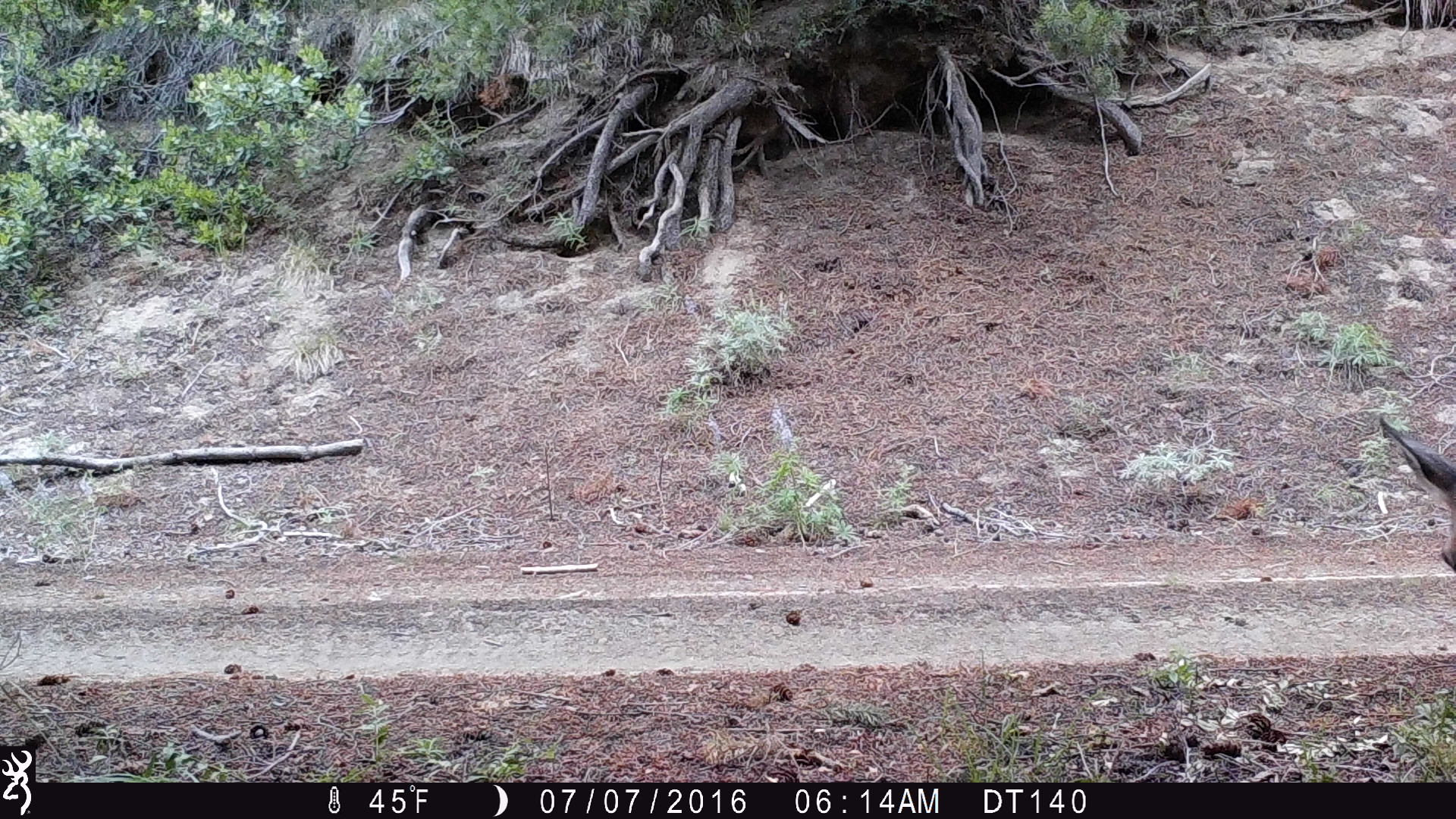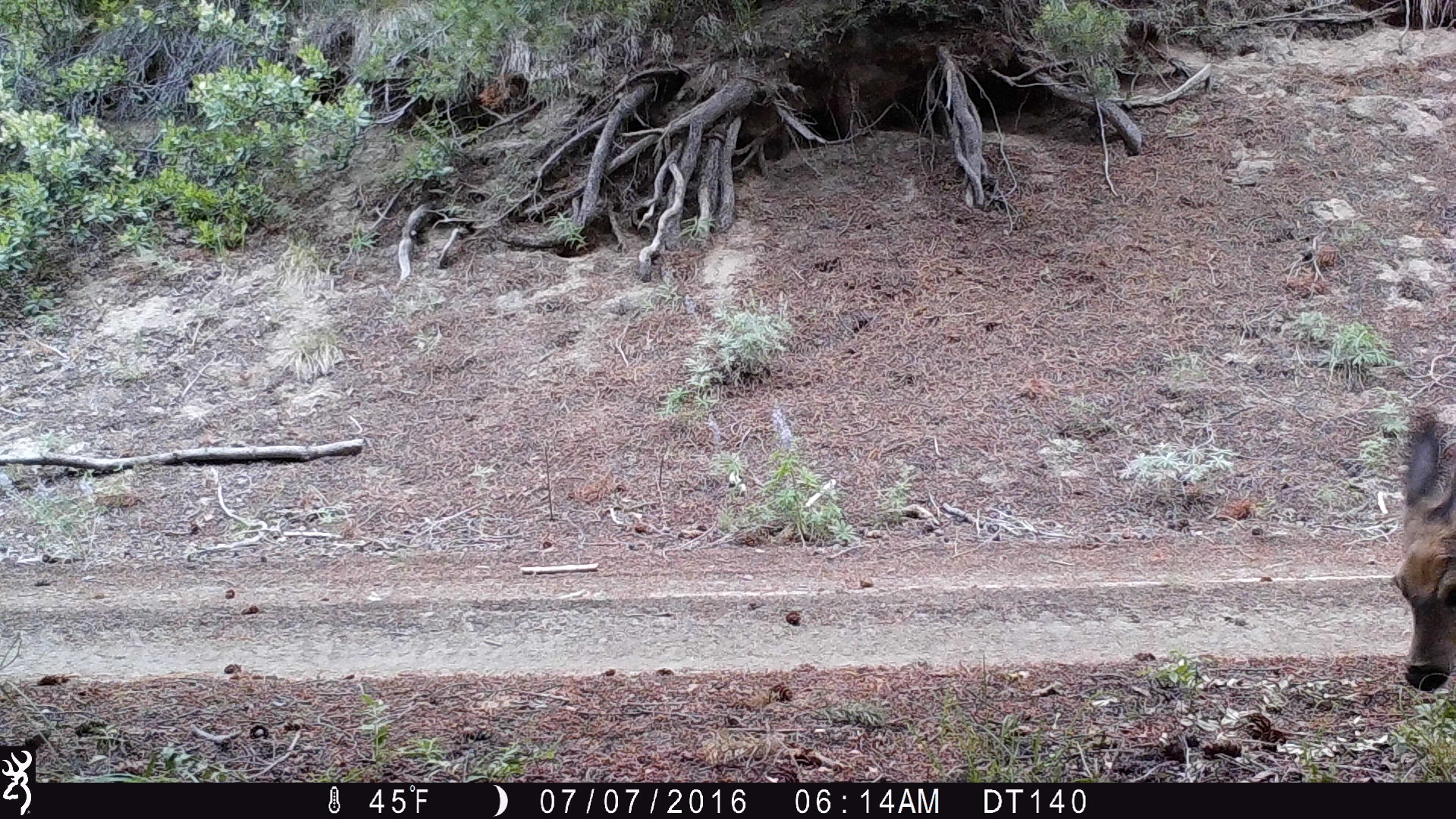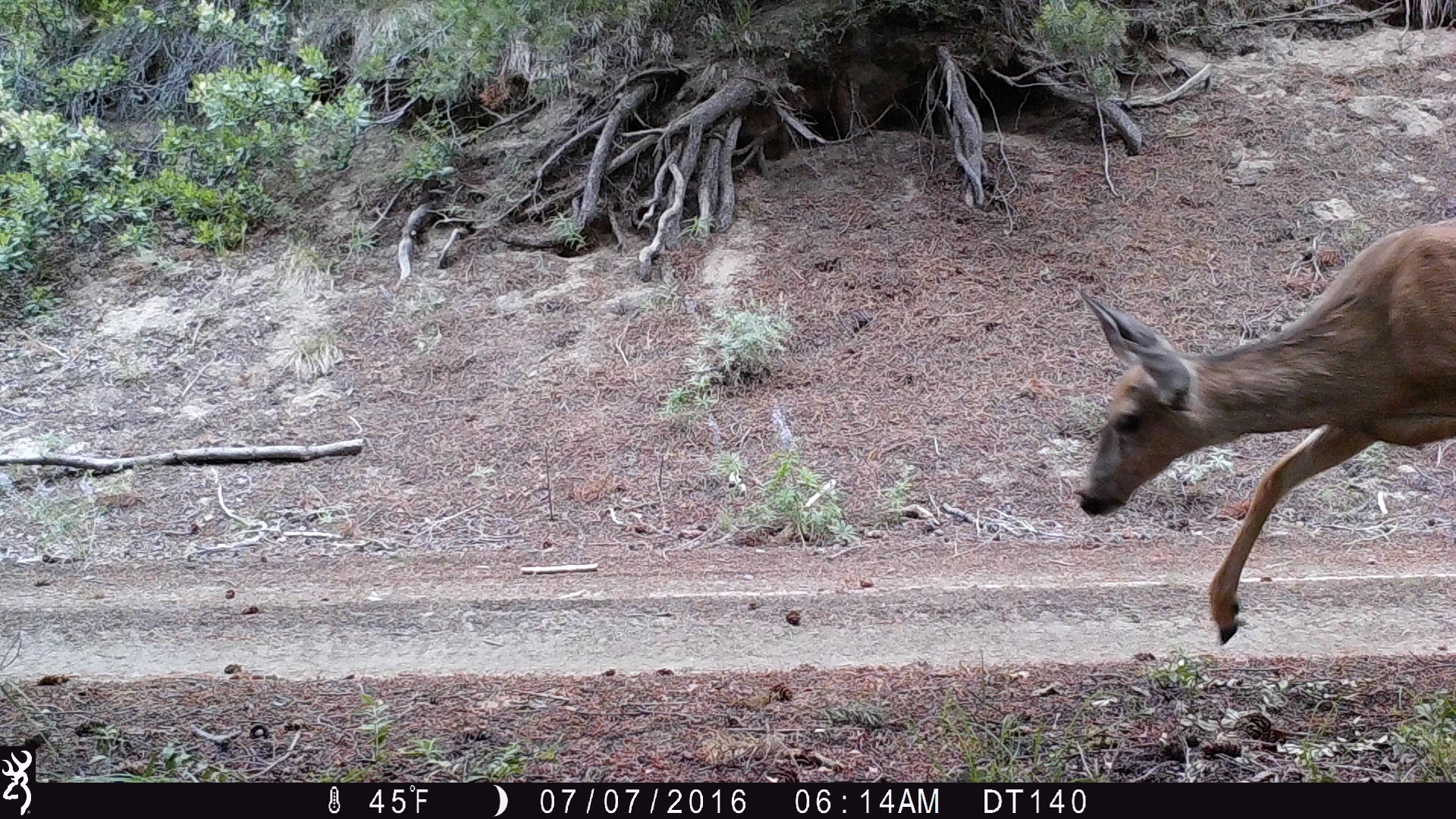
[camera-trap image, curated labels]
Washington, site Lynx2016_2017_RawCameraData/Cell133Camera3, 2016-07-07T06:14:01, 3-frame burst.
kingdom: Animalia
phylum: Chordata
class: Mammalia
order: Artiodactyla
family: Cervidae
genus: Odocoileus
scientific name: Odocoileus hemionus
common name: mule deer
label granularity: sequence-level